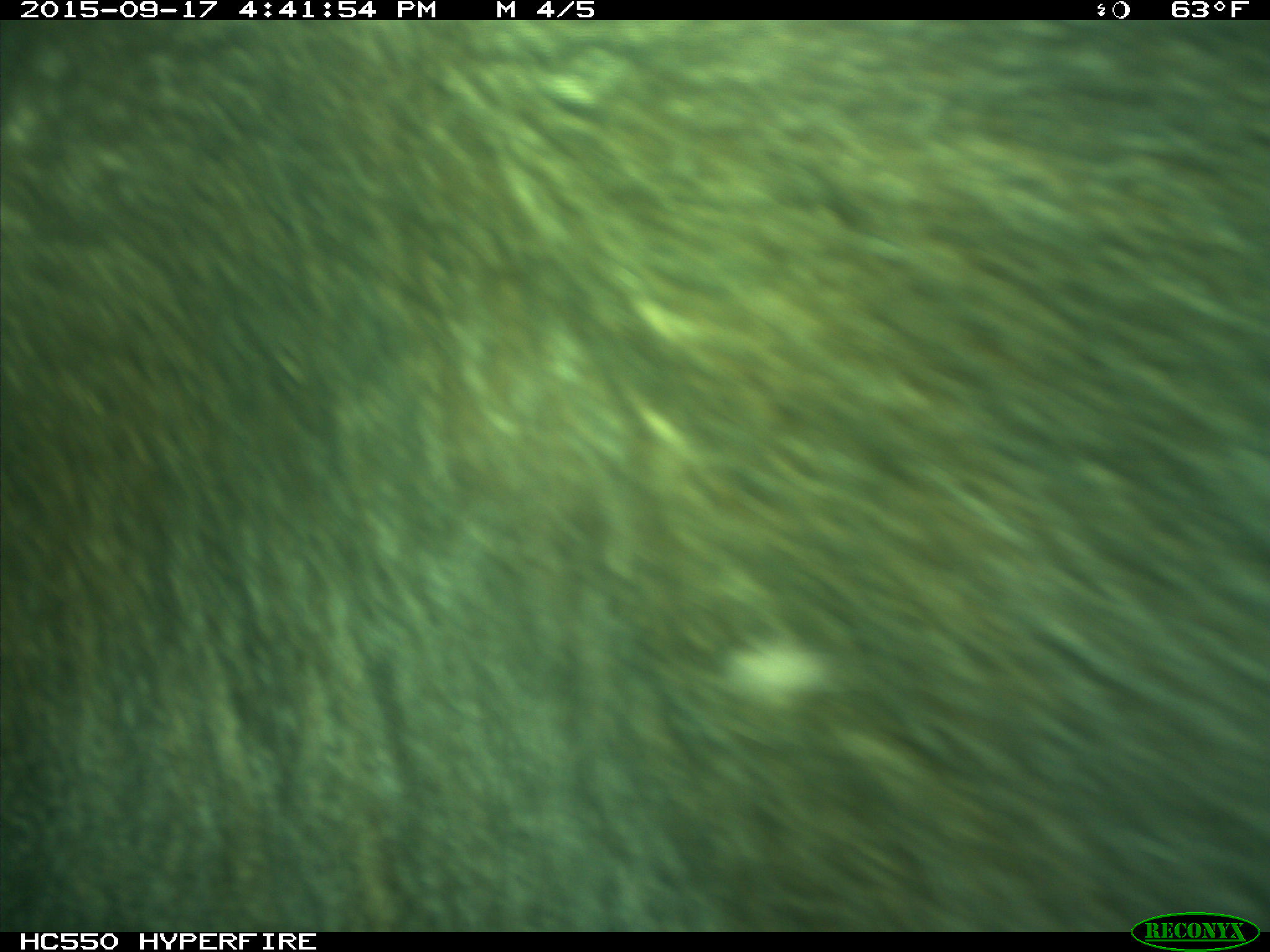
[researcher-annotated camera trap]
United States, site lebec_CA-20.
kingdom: Animalia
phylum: Chordata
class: Mammalia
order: Carnivora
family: Ursidae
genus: Ursus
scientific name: Ursus americanus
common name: american black bear